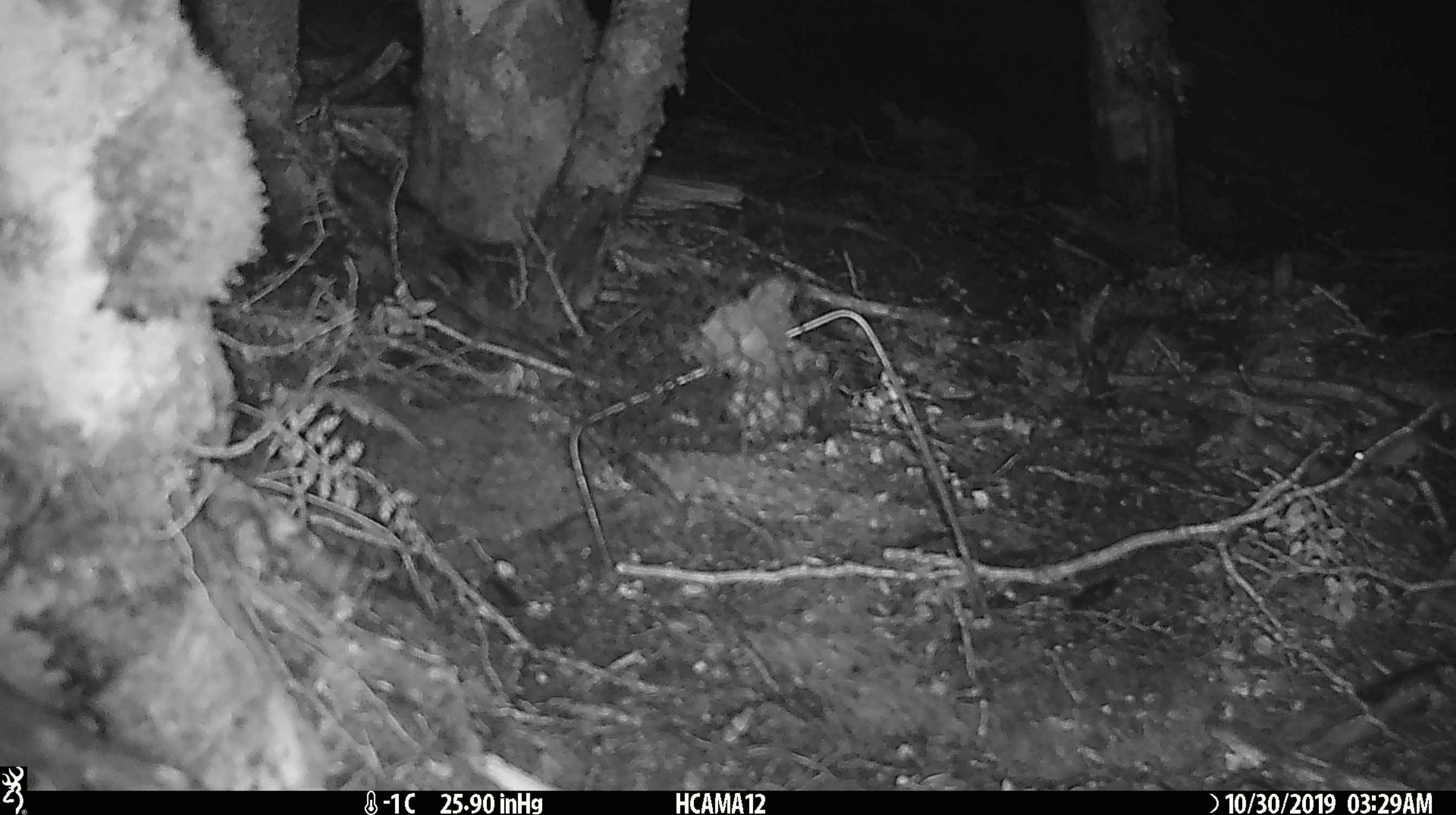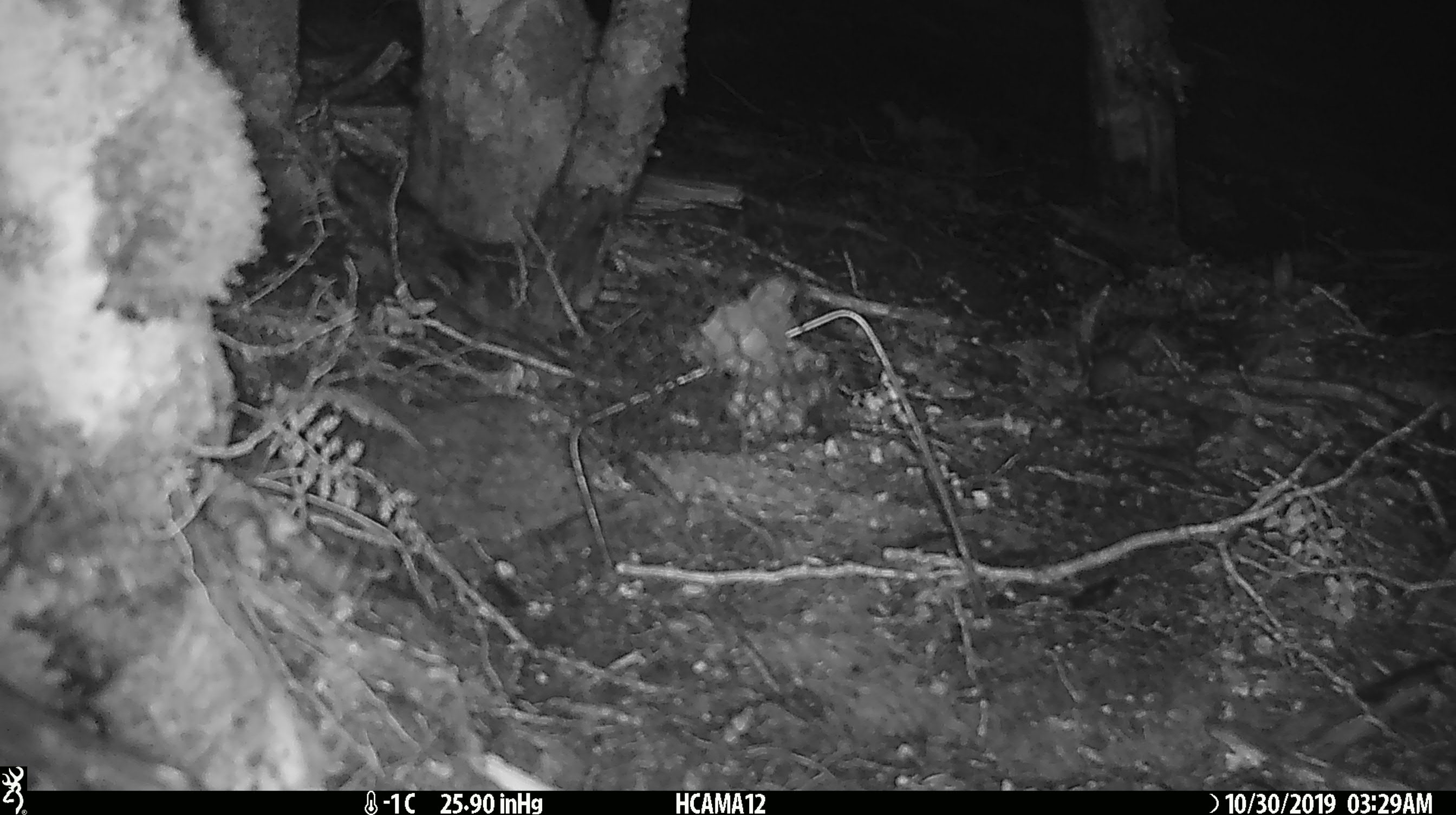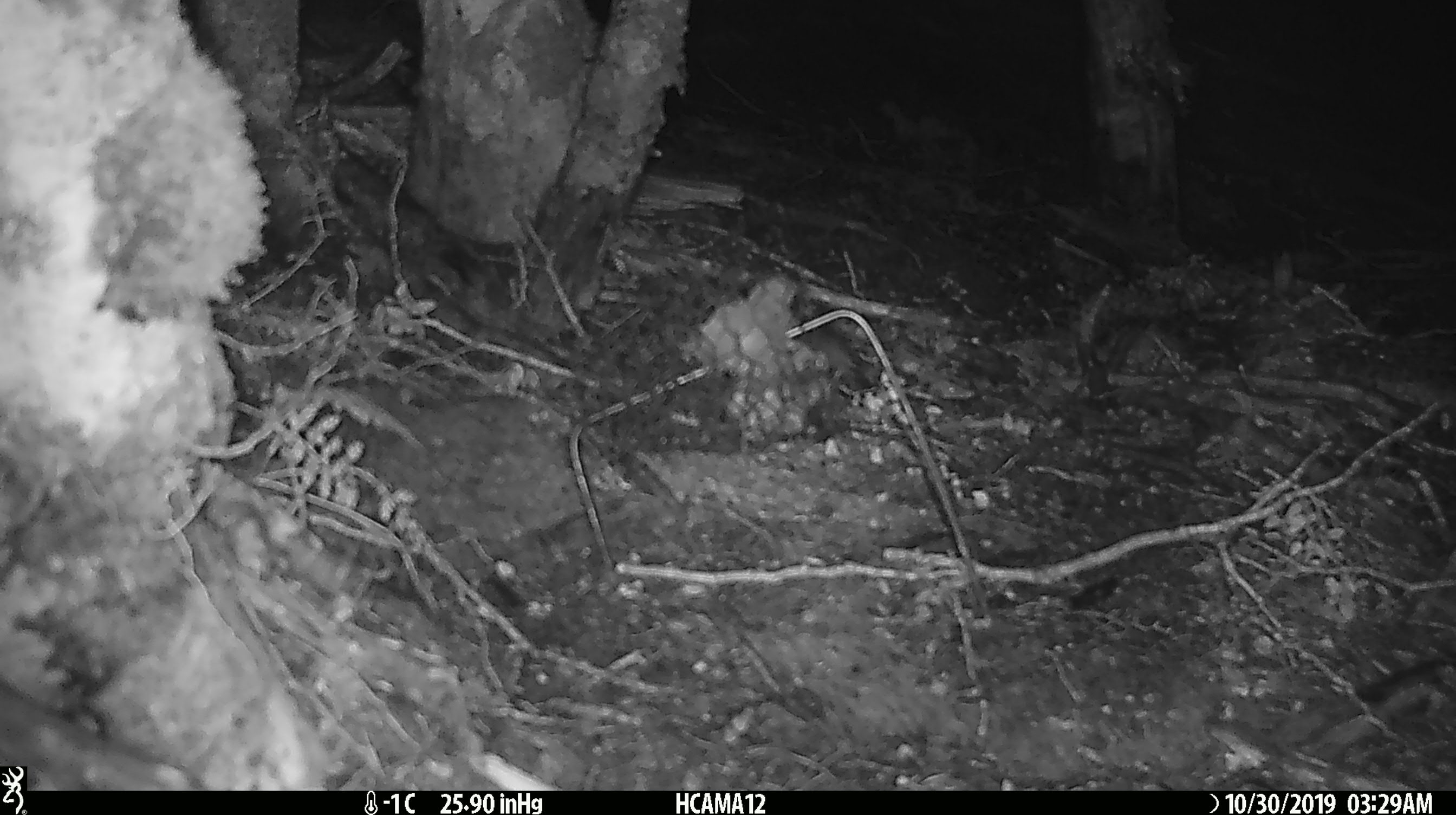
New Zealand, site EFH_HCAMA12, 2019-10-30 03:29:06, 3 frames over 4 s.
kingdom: Animalia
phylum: Chordata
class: Mammalia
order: Rodentia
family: Muridae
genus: Mus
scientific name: Mus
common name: mouse